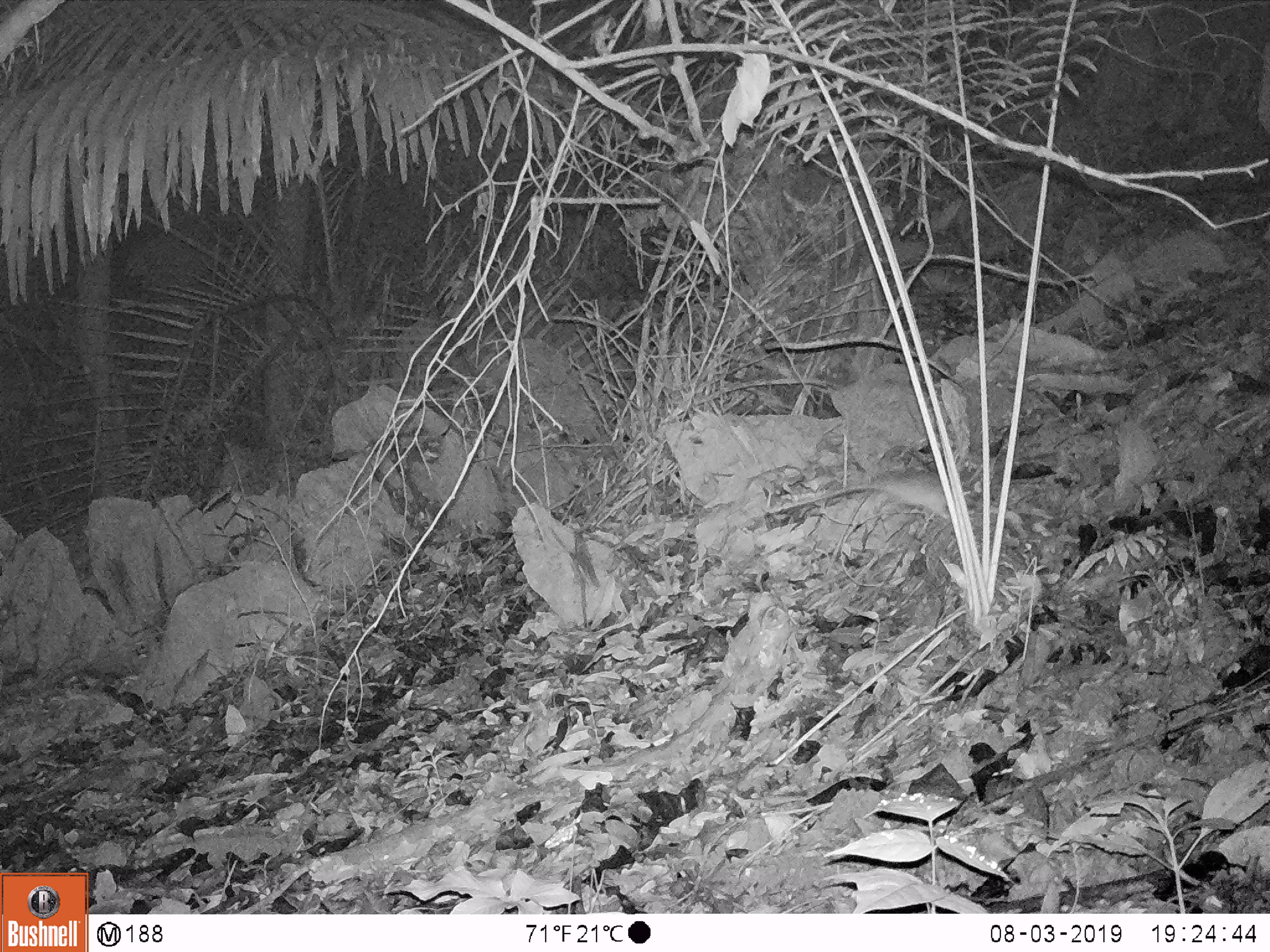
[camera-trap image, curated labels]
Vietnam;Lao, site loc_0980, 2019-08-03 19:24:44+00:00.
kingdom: Animalia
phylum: Chordata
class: Mammalia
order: Rodentia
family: Muridae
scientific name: Muridae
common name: old-world mice and rats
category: unidentified murid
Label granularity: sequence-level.